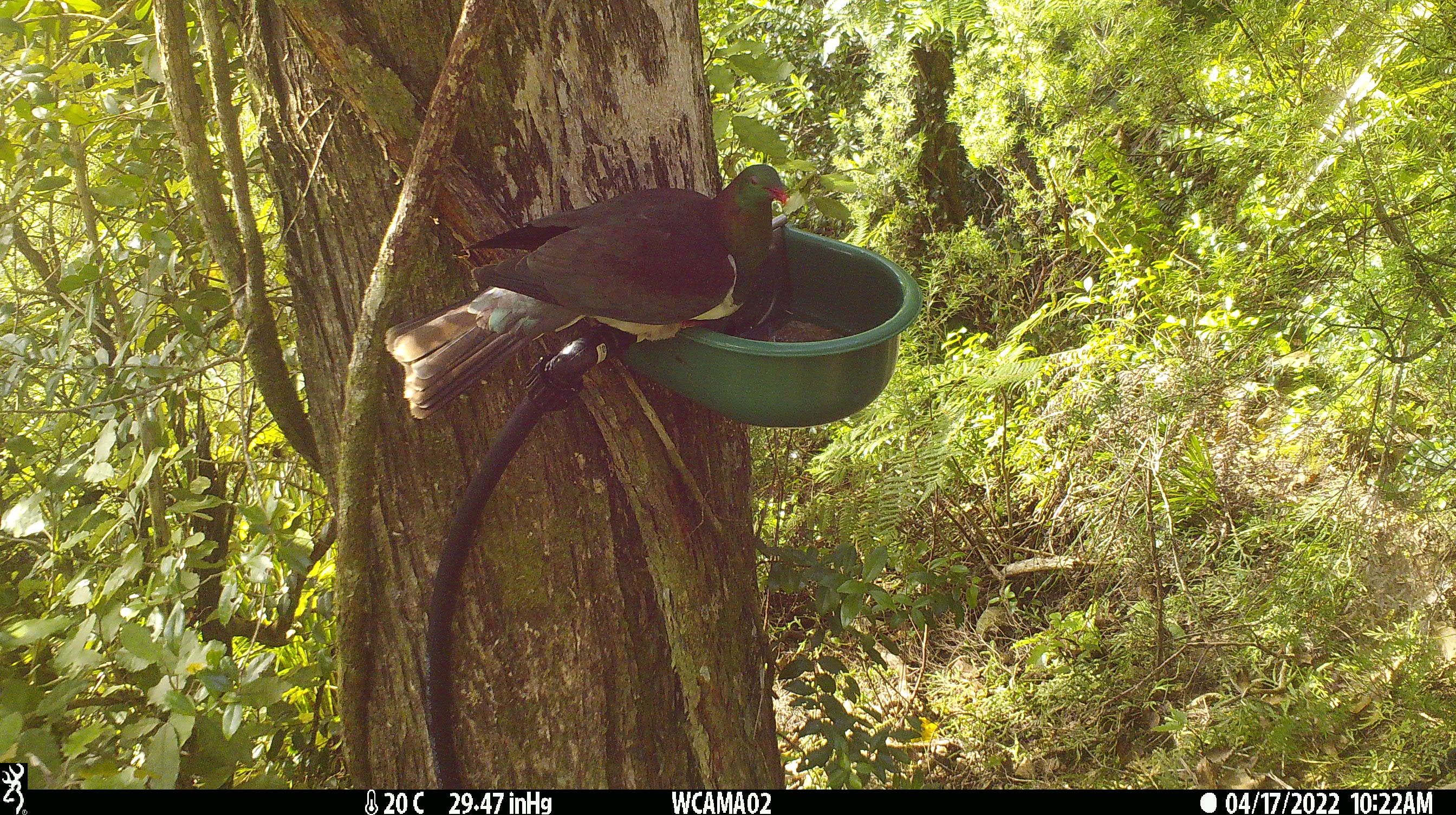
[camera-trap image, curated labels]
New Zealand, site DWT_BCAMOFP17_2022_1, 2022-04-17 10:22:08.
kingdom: Animalia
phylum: Chordata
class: Aves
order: Columbiformes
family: Columbidae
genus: Hemiphaga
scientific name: Hemiphaga novaeseelandiae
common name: new zealand pigeon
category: kereru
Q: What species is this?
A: Kereru (new zealand pigeon) (Hemiphaga novaeseelandiae).